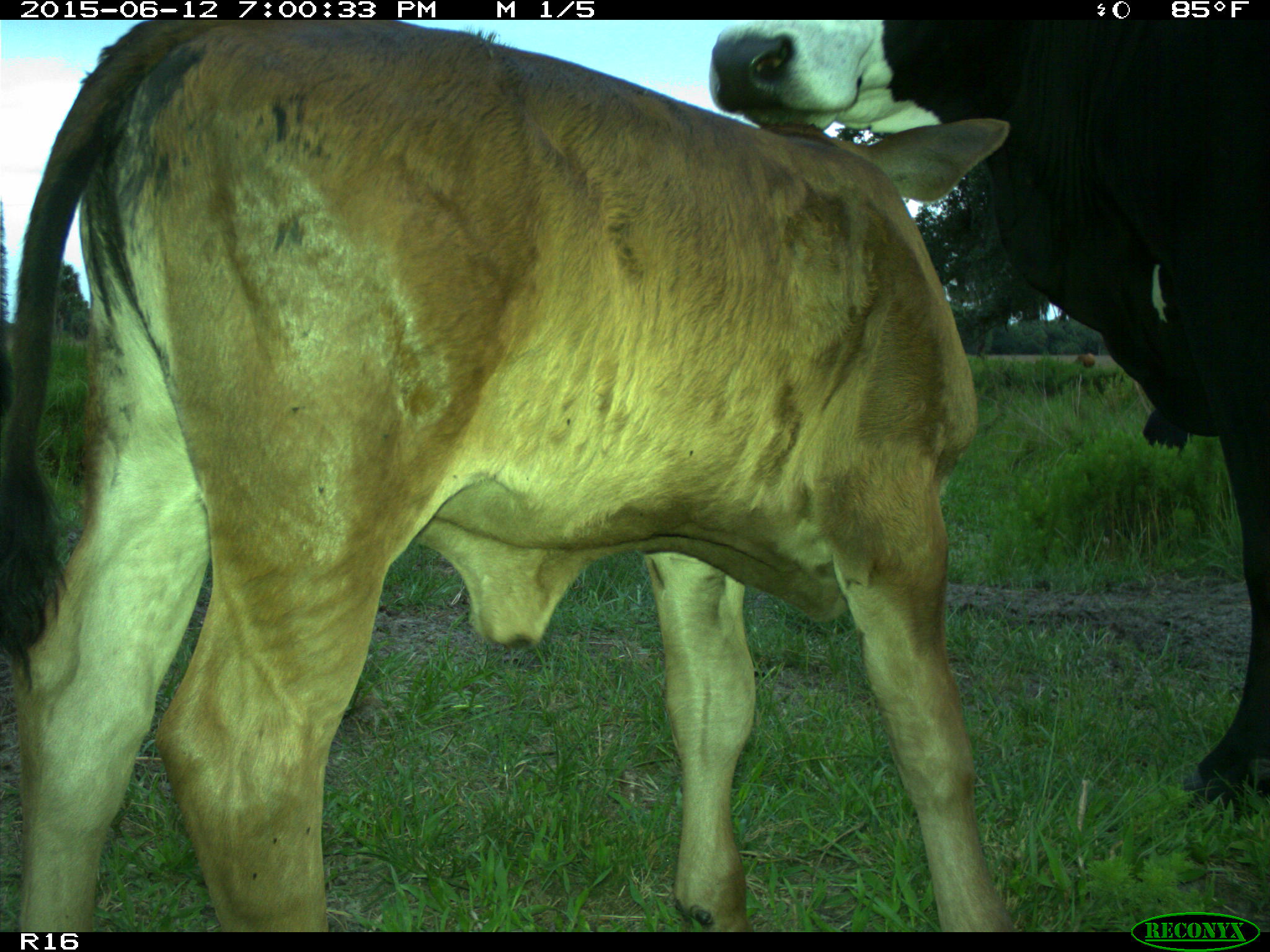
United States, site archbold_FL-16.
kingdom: Animalia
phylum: Chordata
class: Mammalia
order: Artiodactyla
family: Bovidae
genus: Bos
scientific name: Bos taurus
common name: domestic cow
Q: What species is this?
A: Bos taurus (domestic cow).